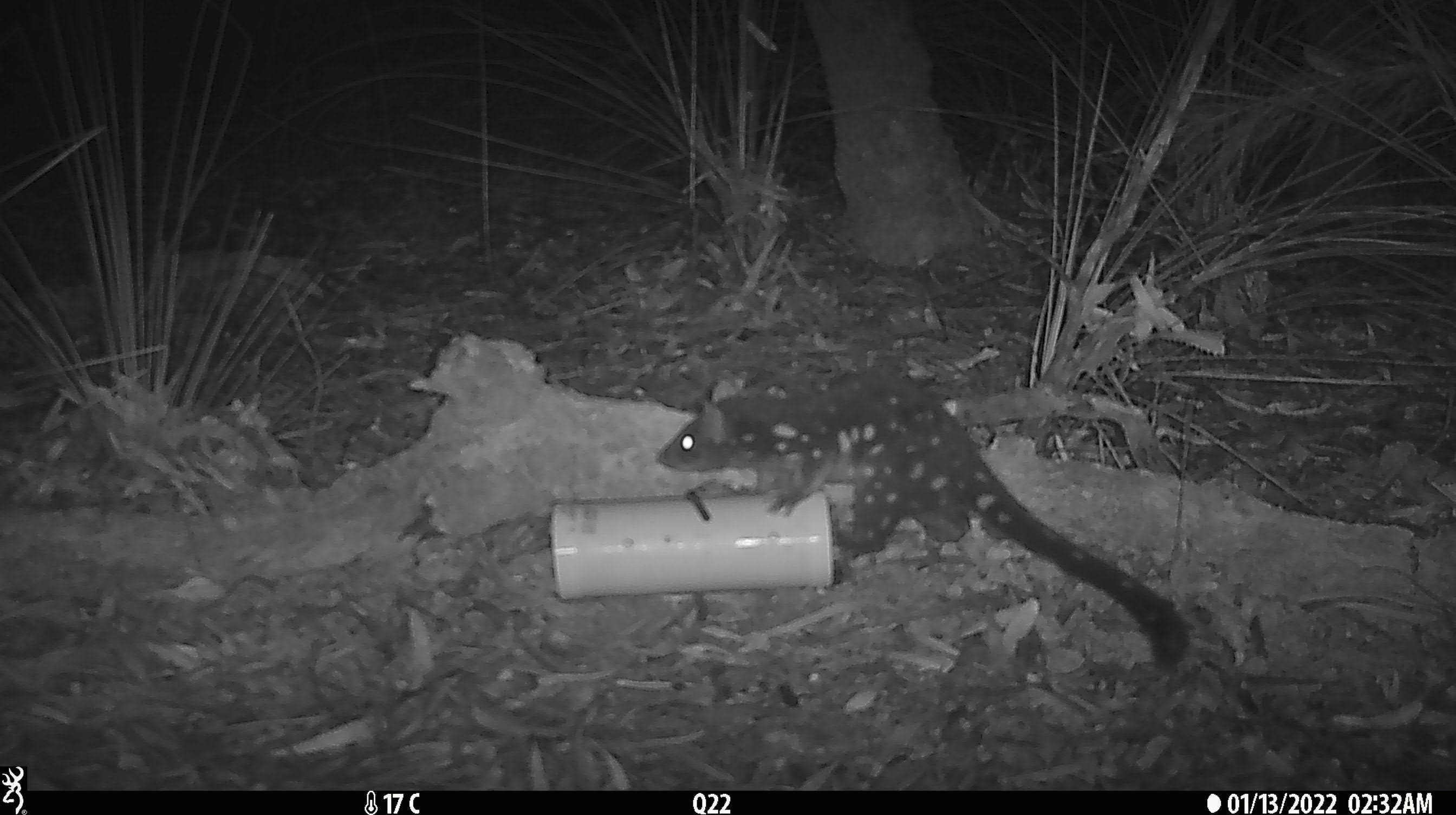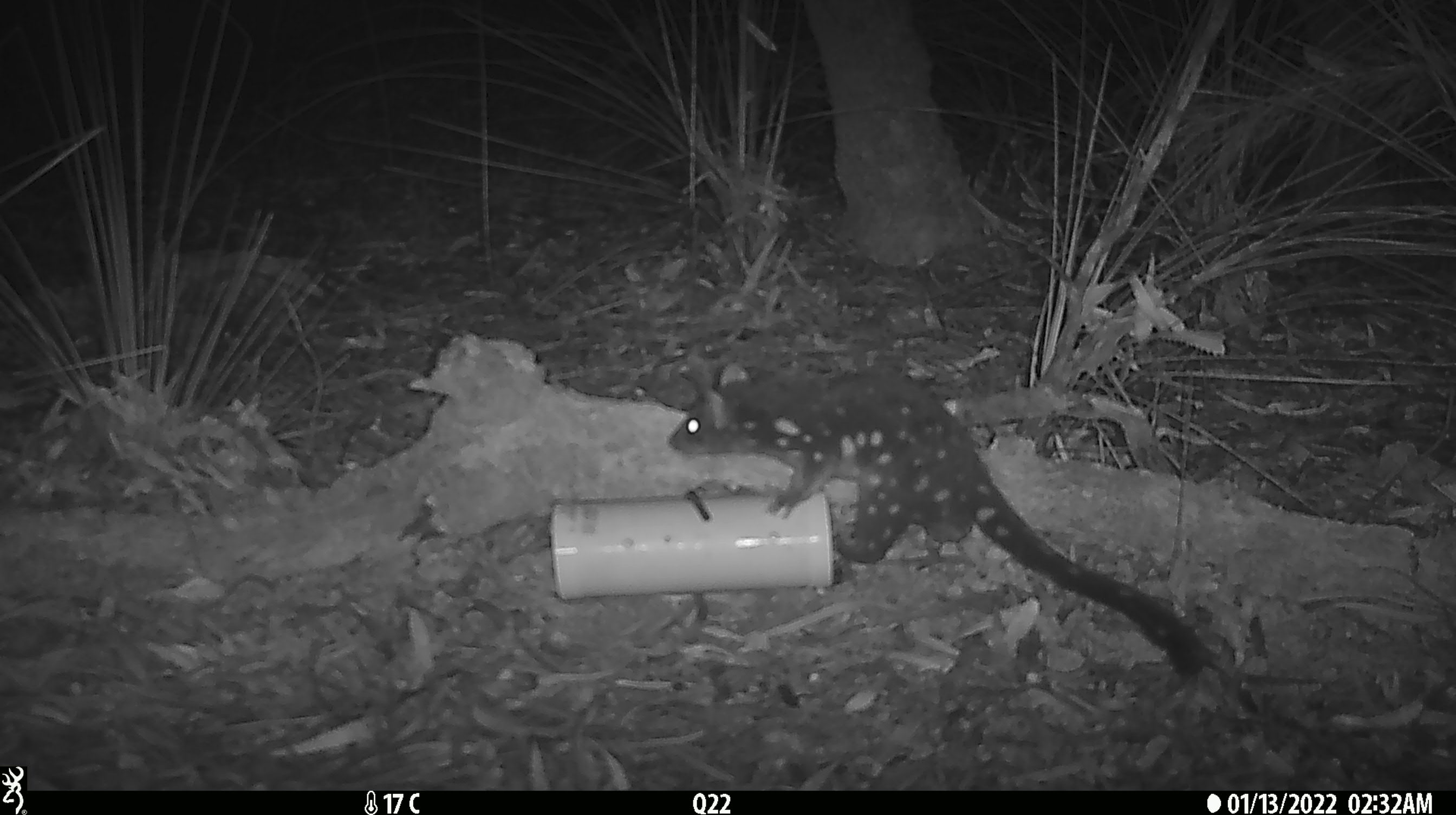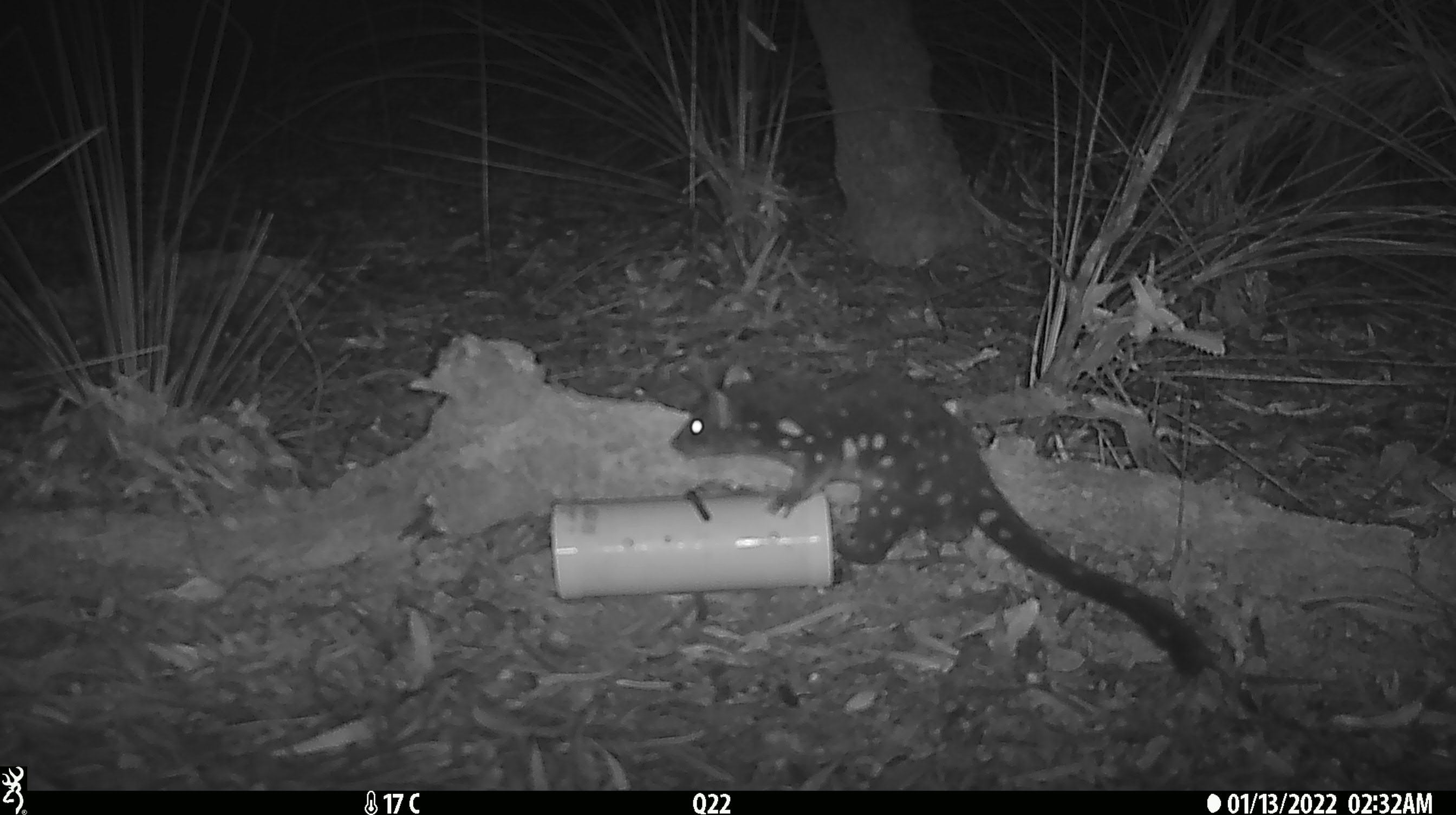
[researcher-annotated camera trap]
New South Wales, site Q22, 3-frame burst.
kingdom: Animalia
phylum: Chordata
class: Mammalia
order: Dasyuromorphia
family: Dasyuridae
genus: Dasyurus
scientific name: Dasyurus maculatus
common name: spotted-tailed quoll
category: quoll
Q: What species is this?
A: Quoll (spotted-tailed quoll) (Dasyurus maculatus).